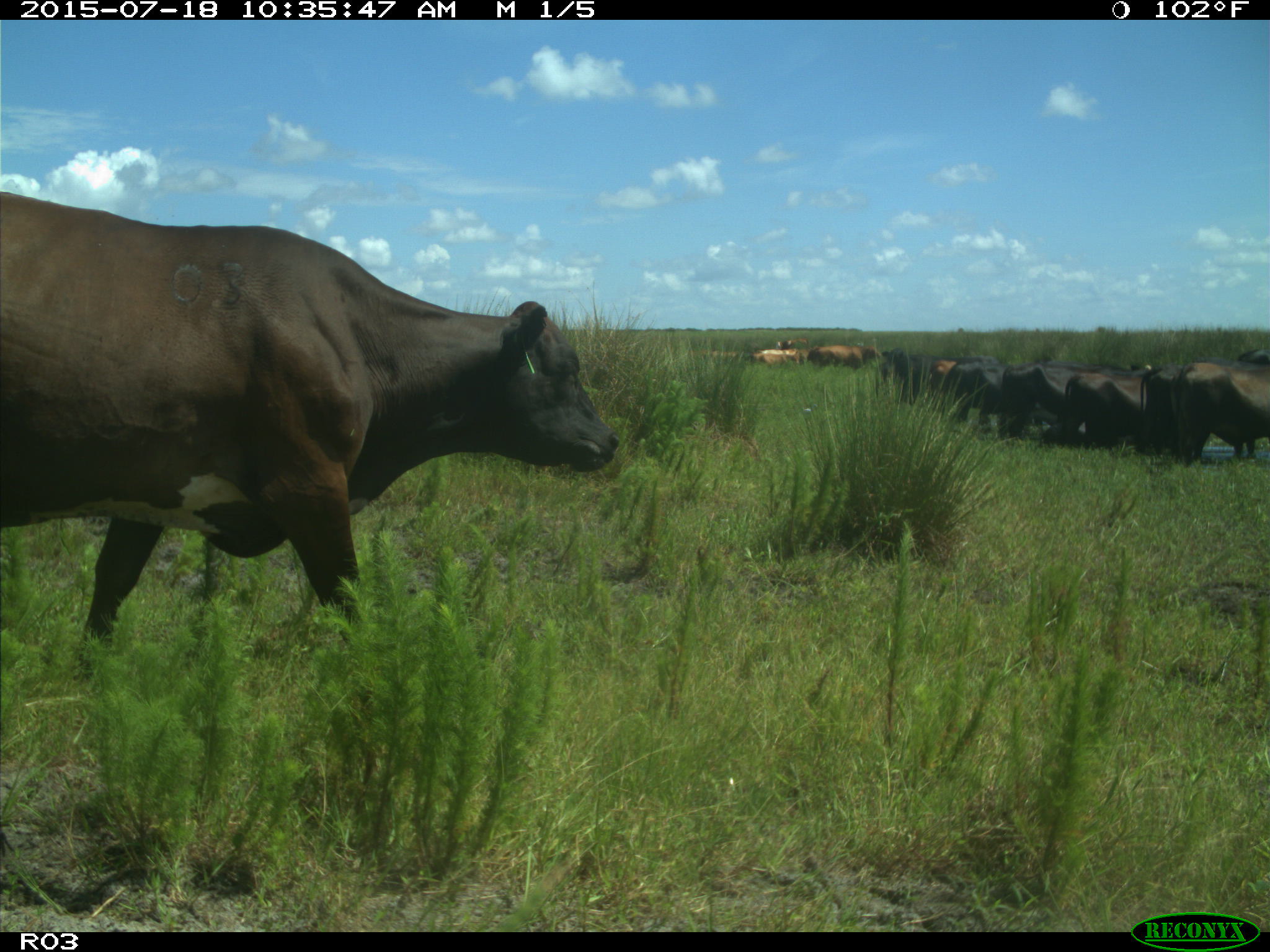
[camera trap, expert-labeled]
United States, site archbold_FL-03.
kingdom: Animalia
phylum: Chordata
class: Mammalia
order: Artiodactyla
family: Bovidae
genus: Bos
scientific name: Bos taurus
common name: domestic cow